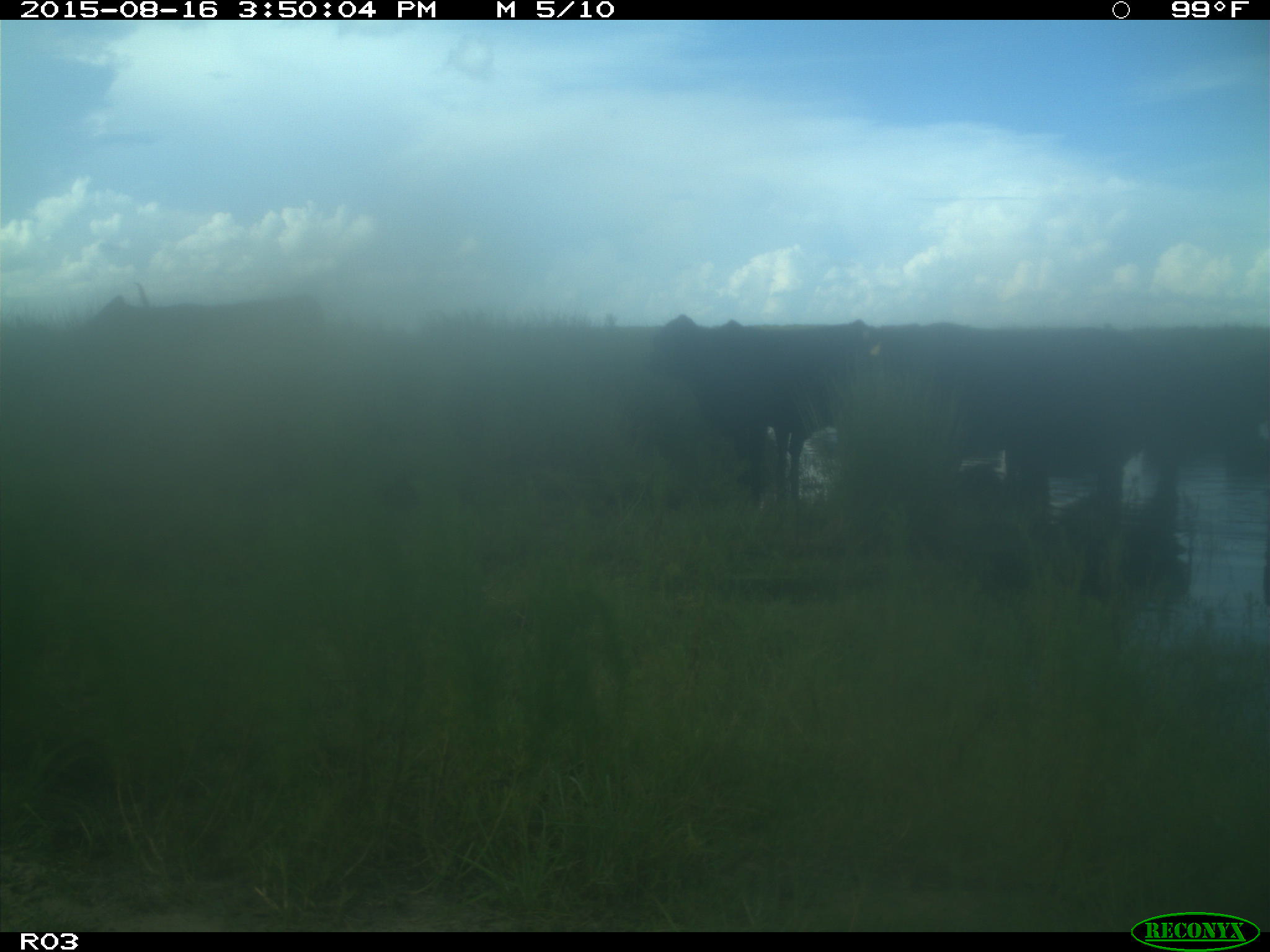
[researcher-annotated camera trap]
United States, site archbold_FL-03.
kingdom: Animalia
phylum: Chordata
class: Mammalia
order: Artiodactyla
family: Bovidae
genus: Bos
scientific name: Bos taurus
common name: domestic cow